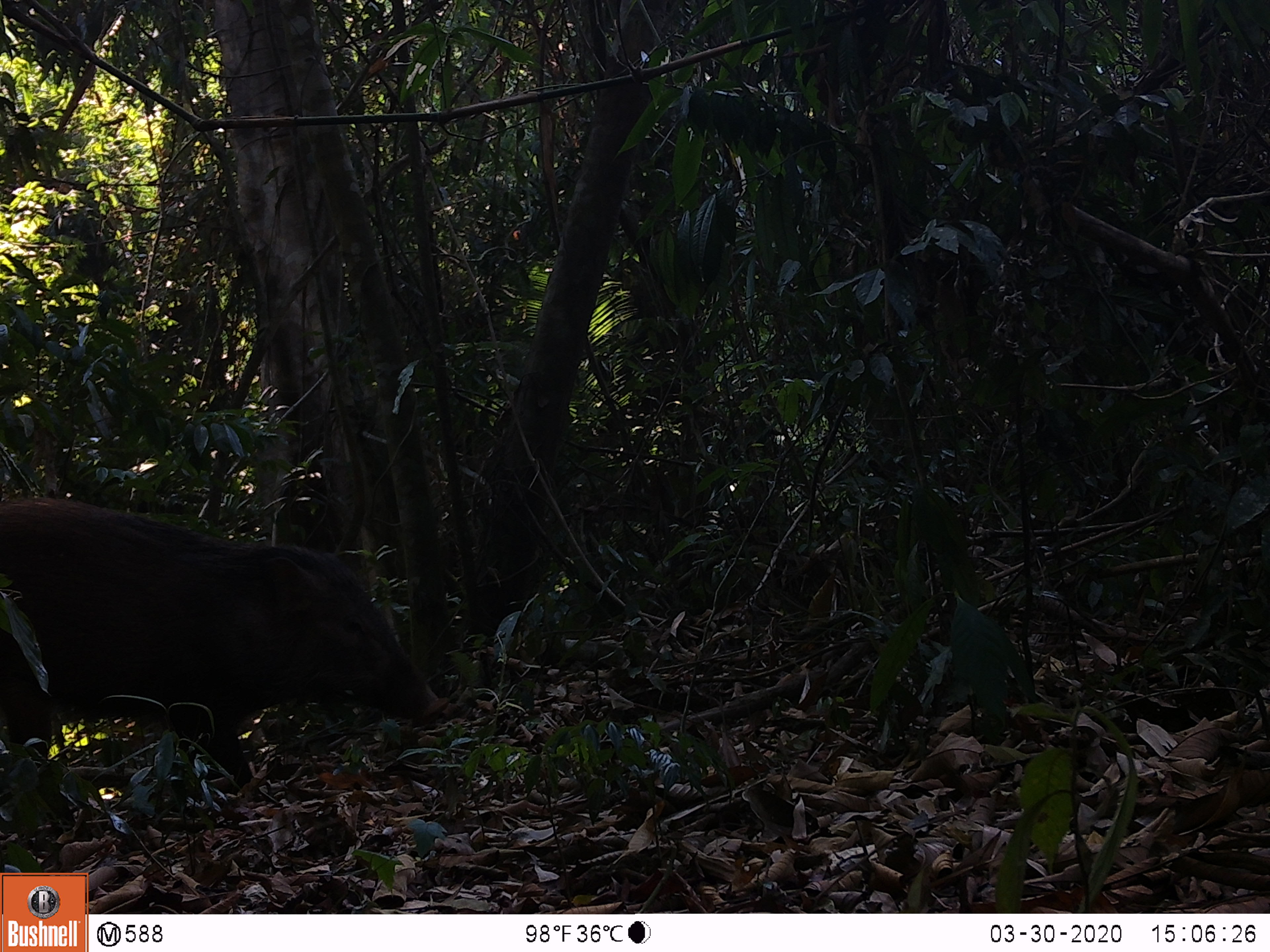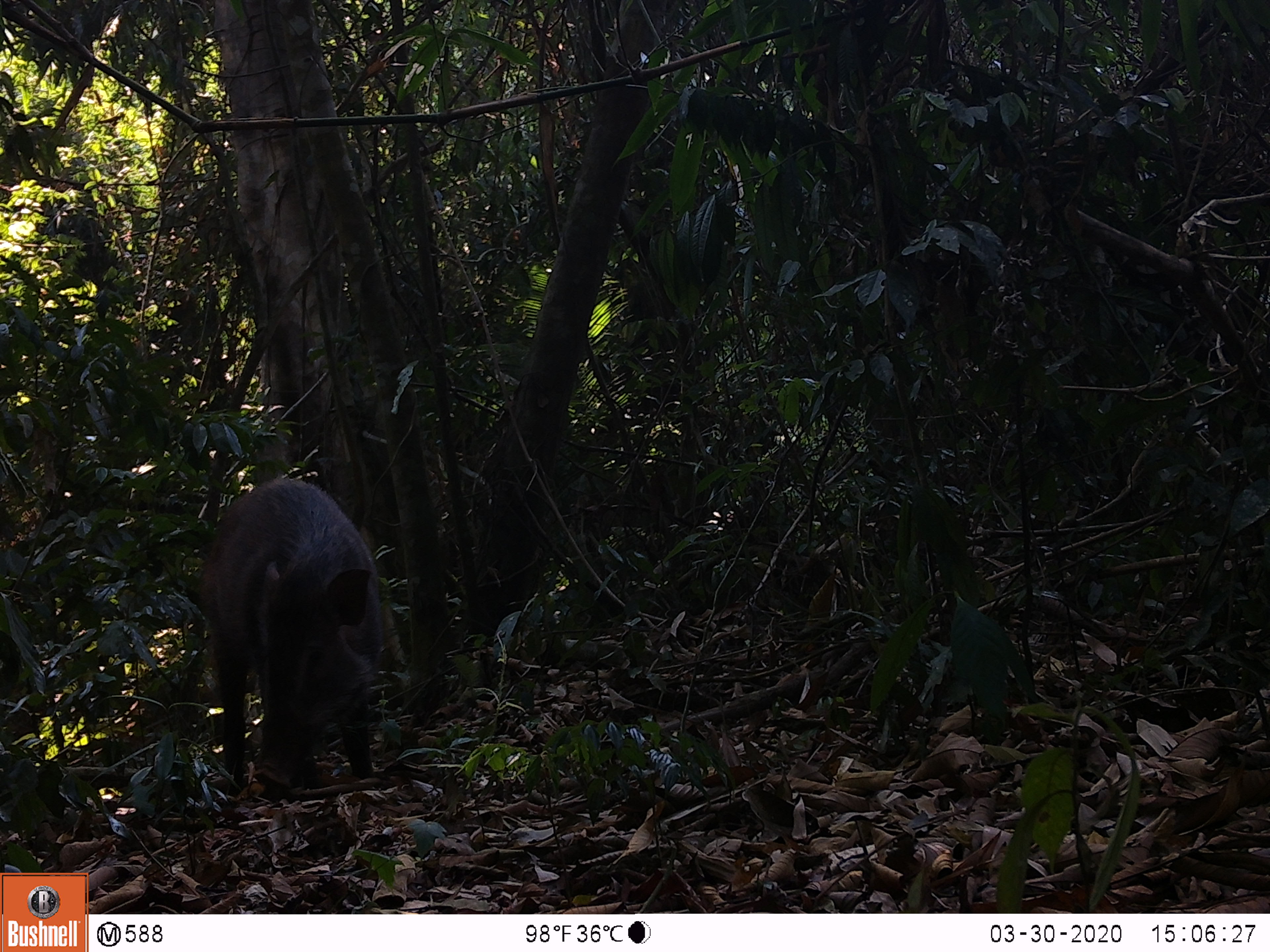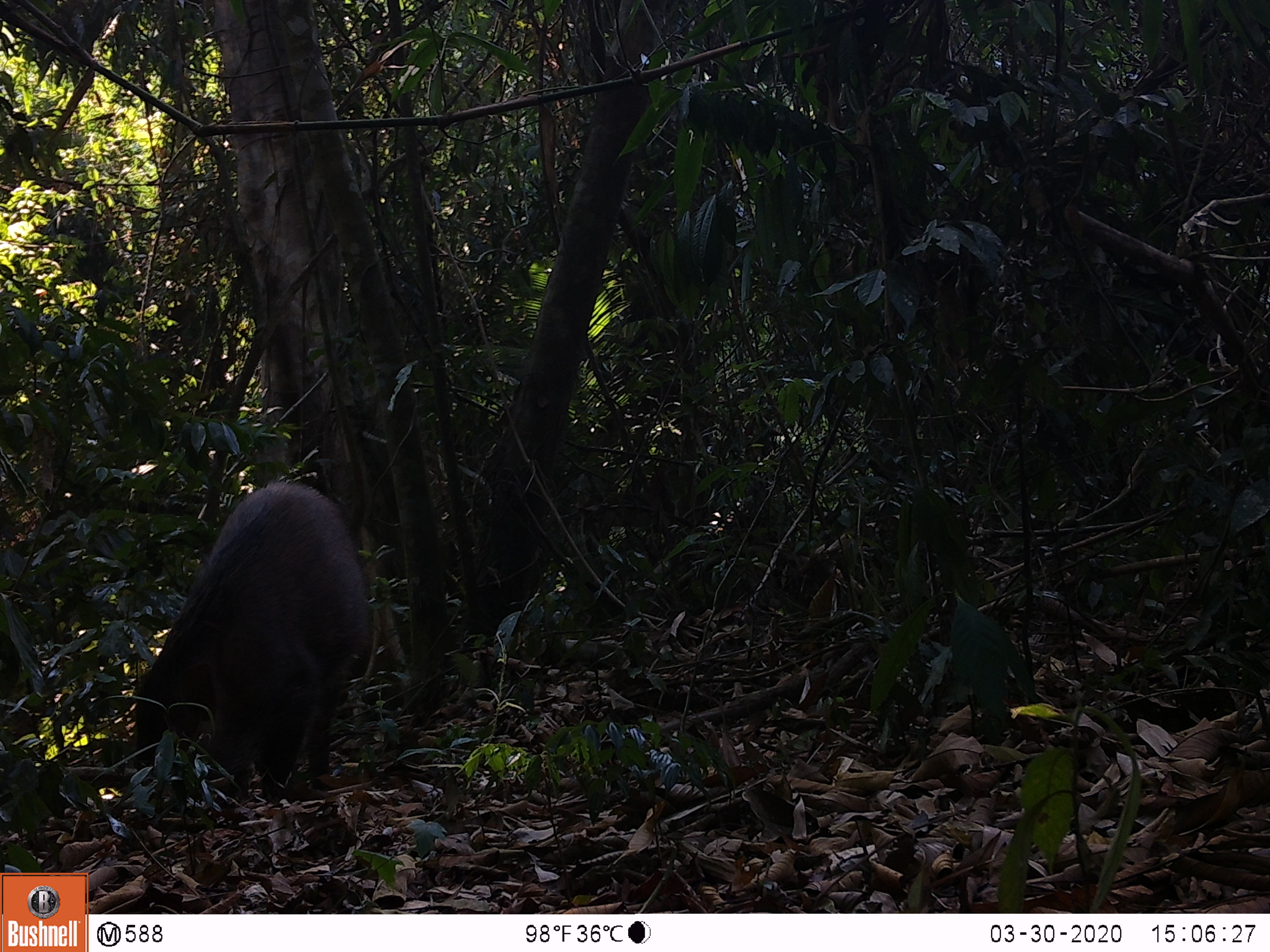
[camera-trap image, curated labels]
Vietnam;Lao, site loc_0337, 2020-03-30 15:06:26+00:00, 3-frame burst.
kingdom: Animalia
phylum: Chordata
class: Mammalia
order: Artiodactyla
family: Suidae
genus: Sus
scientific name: Sus scrofa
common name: eurasian wild pig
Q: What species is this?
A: Eurasian wild pig (Sus scrofa).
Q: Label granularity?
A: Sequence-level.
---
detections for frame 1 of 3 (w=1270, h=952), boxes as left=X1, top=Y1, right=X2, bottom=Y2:
eurasian wild pig: left=0, top=495, right=450, bottom=787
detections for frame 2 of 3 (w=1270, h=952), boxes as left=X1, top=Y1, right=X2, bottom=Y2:
eurasian wild pig: left=188, top=475, right=383, bottom=798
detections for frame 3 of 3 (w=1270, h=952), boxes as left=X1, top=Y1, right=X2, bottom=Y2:
eurasian wild pig: left=132, top=479, right=374, bottom=805